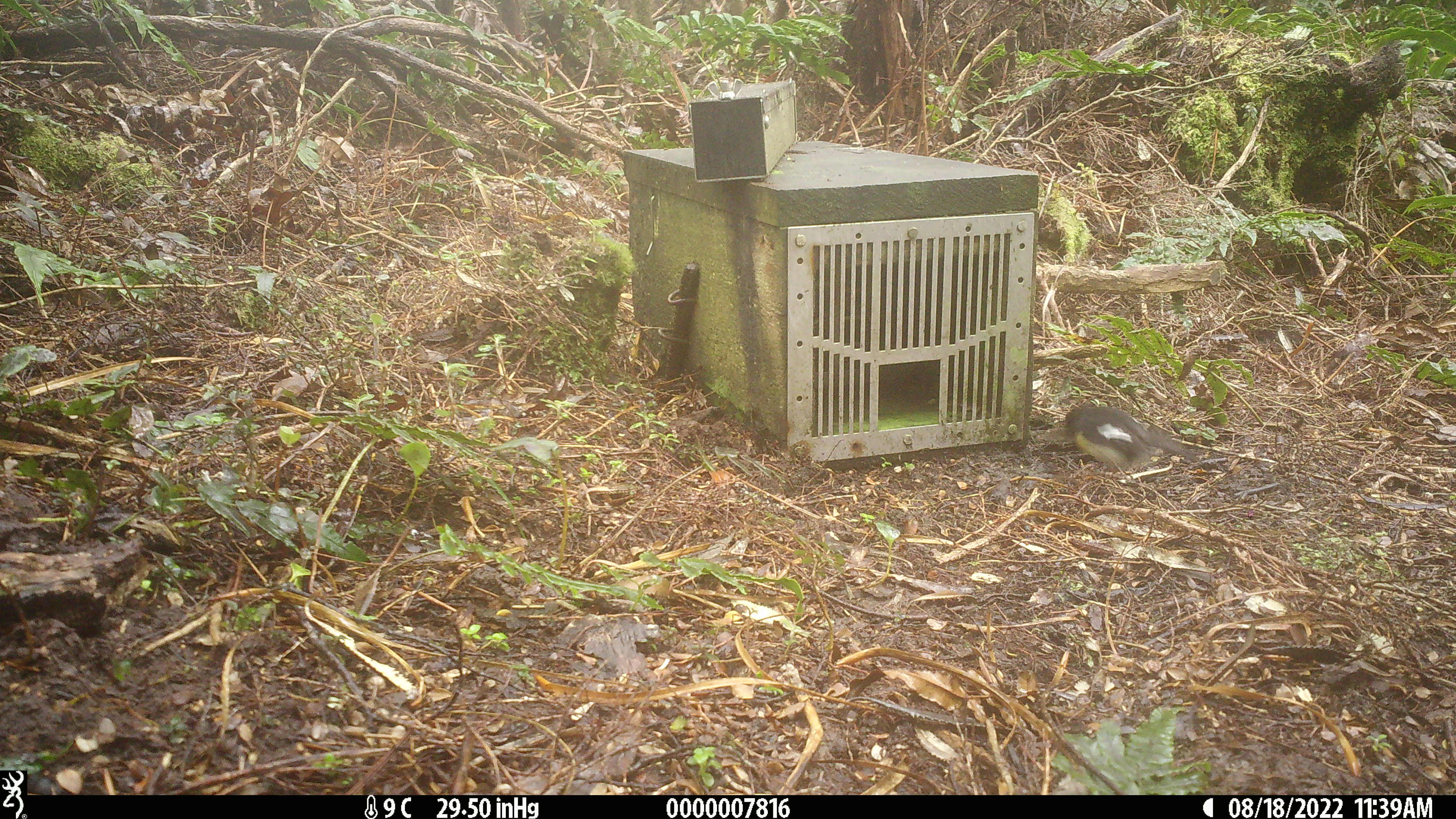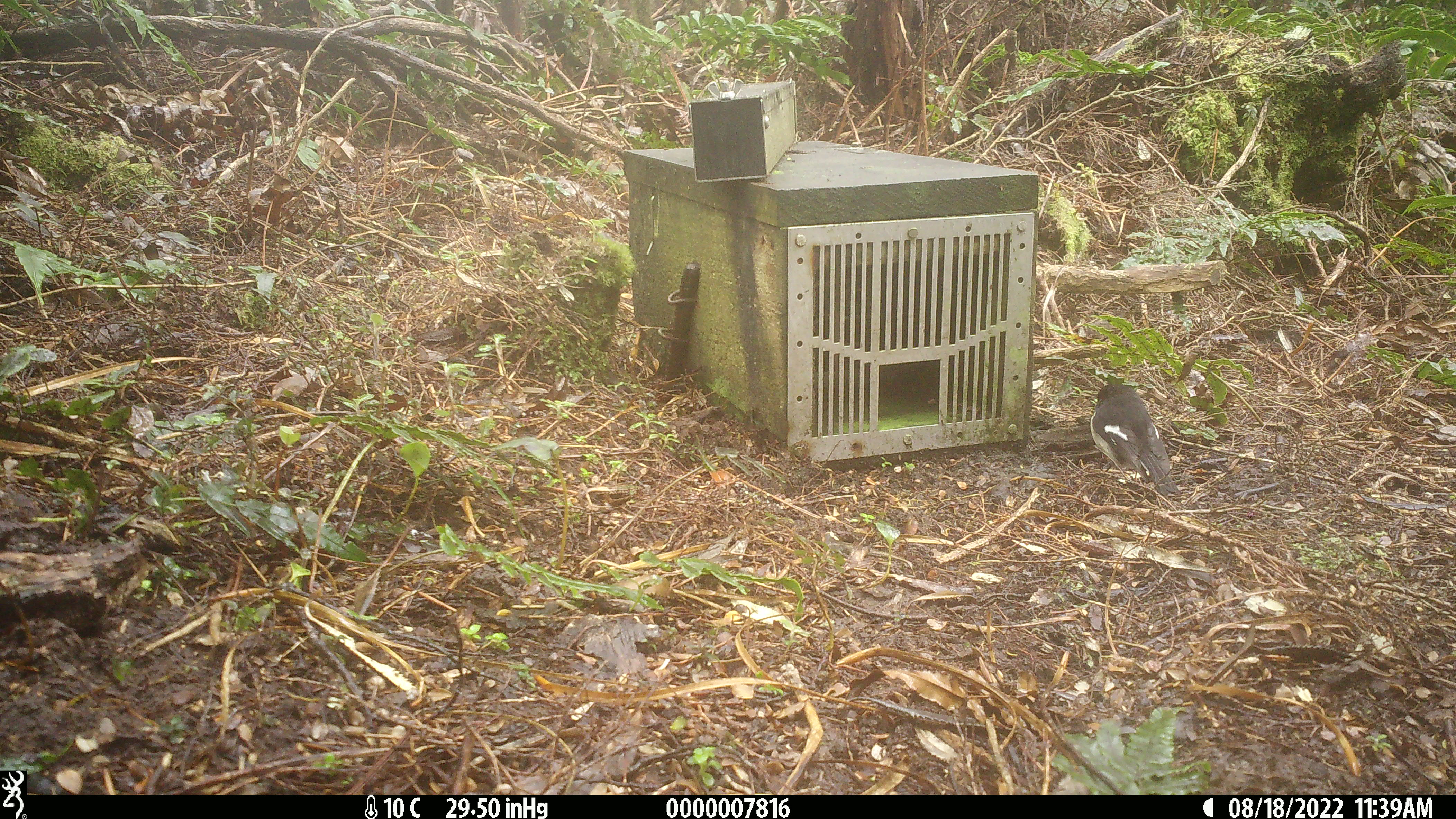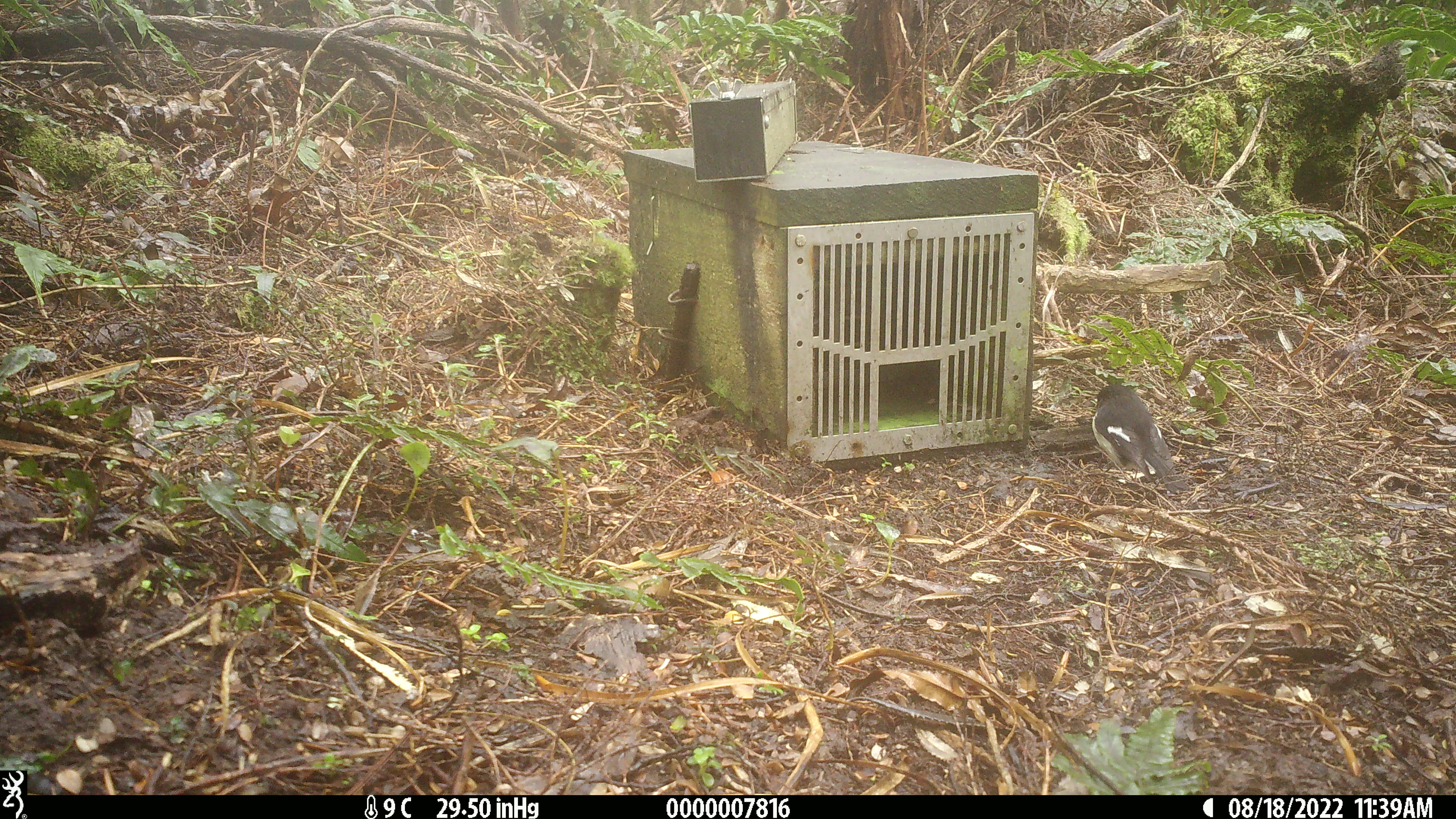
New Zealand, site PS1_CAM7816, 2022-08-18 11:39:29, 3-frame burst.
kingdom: Animalia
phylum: Chordata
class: Aves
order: Passeriformes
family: Petroicidae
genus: Petroica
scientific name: Petroica macrocephala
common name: tomtit